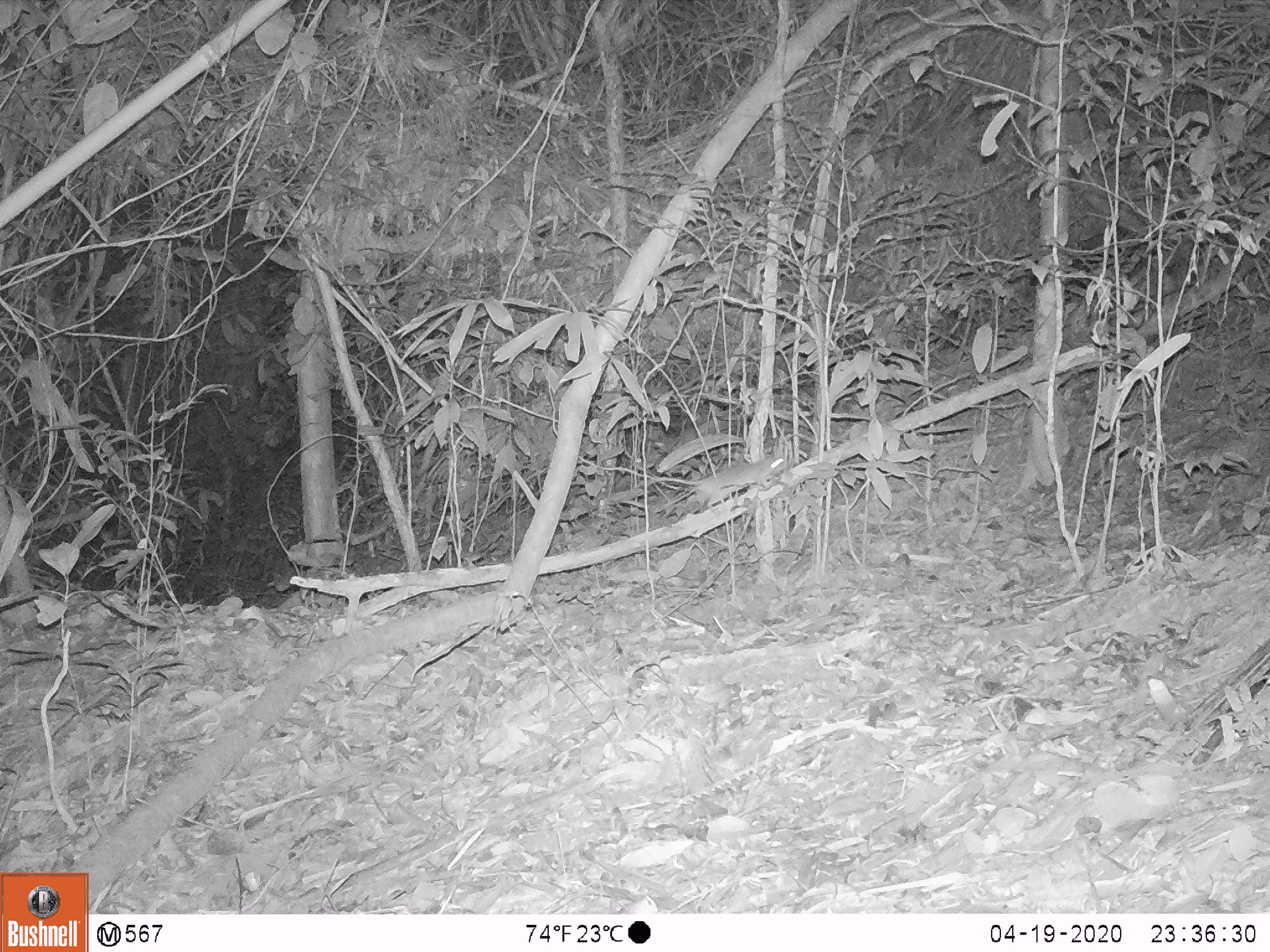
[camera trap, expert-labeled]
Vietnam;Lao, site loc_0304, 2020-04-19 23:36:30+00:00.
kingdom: Animalia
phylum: Chordata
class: Mammalia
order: Rodentia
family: Muridae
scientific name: Muridae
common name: old-world mice and rats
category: unidentified murid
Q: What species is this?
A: Unidentified murid (old-world mice and rats) (Muridae).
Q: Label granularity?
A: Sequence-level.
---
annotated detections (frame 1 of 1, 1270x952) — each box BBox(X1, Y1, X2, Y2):
unidentified murid: BBox(647, 454, 787, 512)